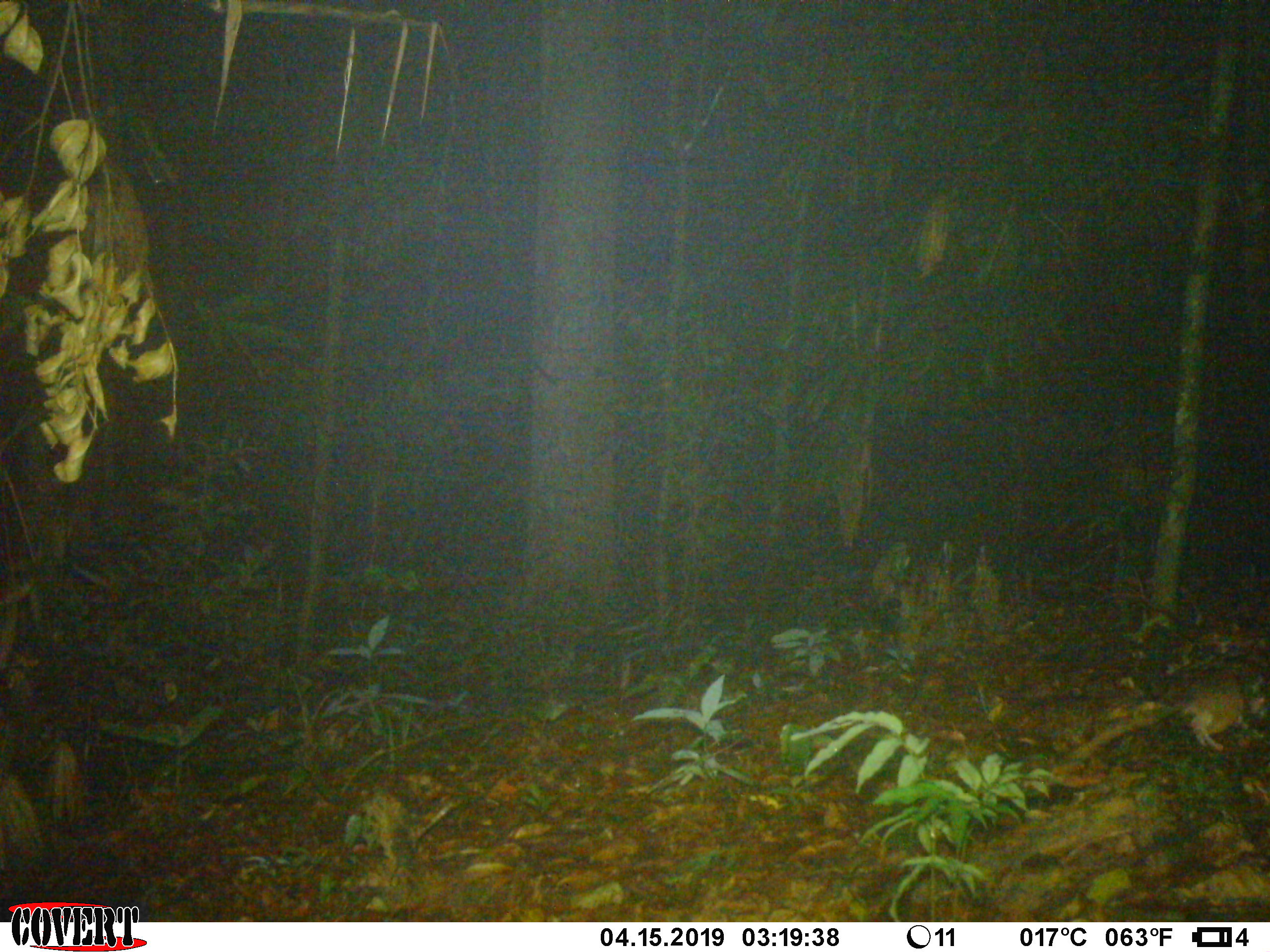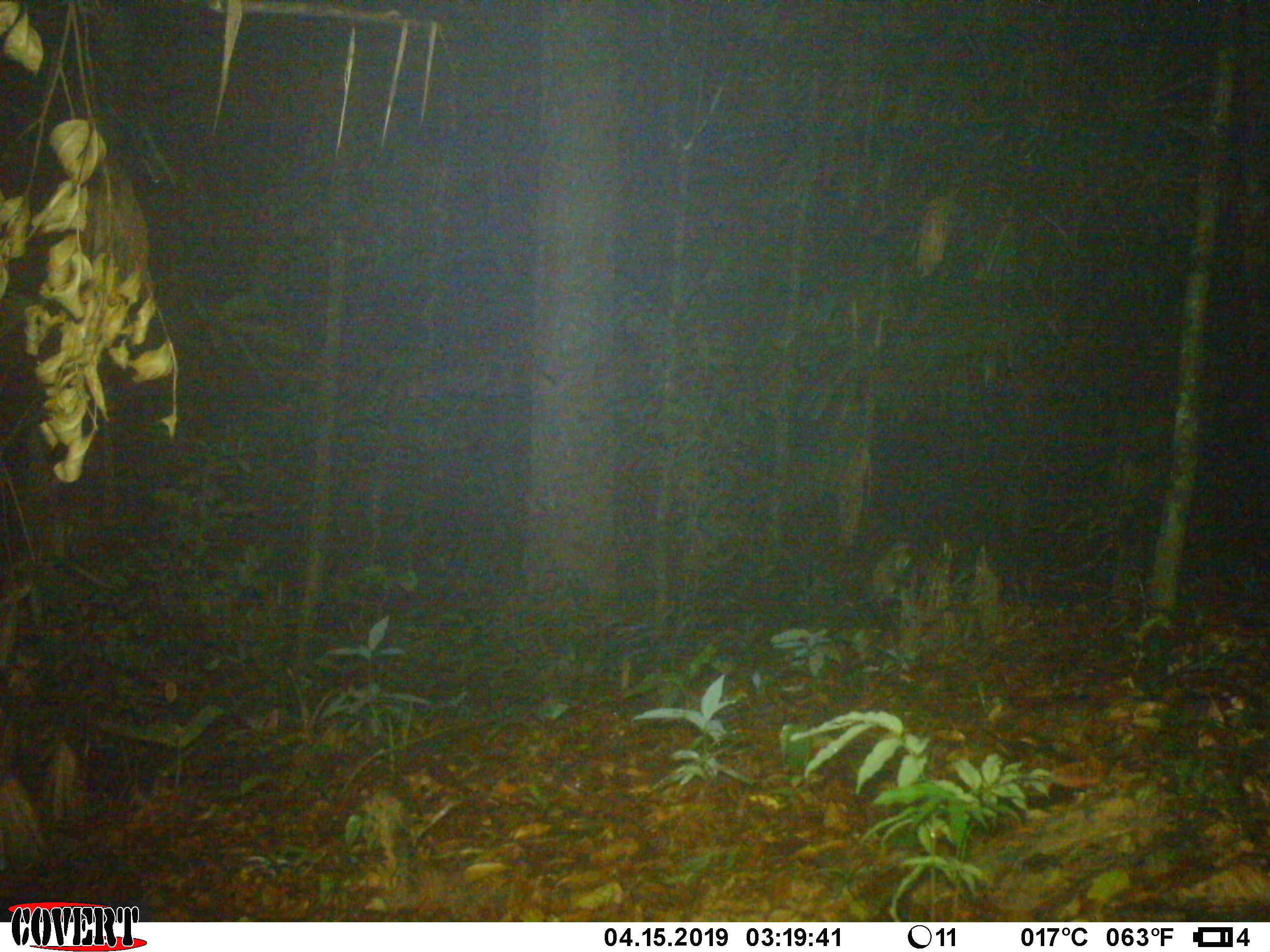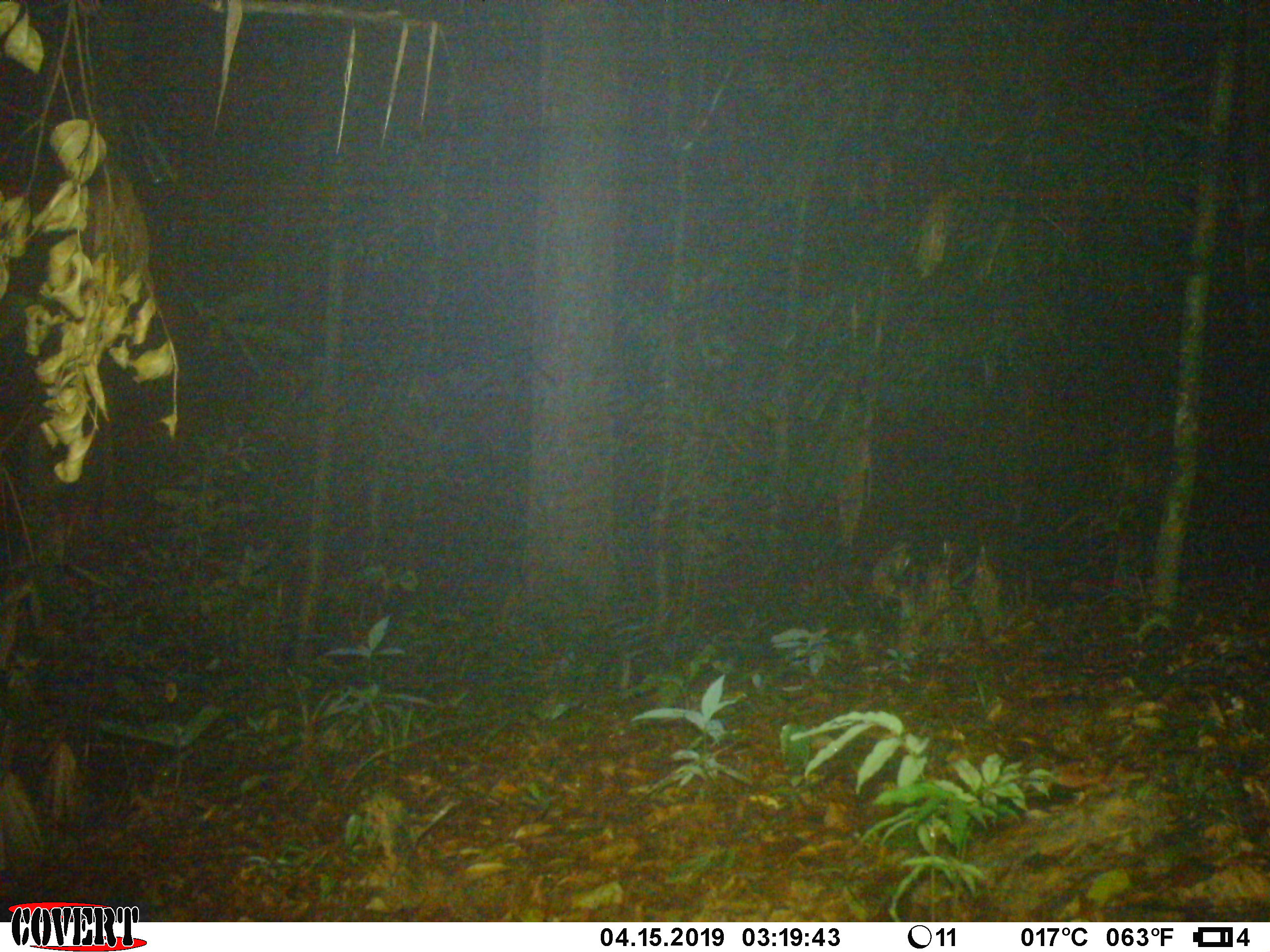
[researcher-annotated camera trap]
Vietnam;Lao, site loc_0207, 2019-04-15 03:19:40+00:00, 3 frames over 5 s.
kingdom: Animalia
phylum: Chordata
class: Mammalia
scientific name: Mammalia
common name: mammal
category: unidentified small mammal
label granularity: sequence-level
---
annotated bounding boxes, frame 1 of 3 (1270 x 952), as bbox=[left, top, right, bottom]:
unidentified small mammal: bbox=[1162, 656, 1265, 741]